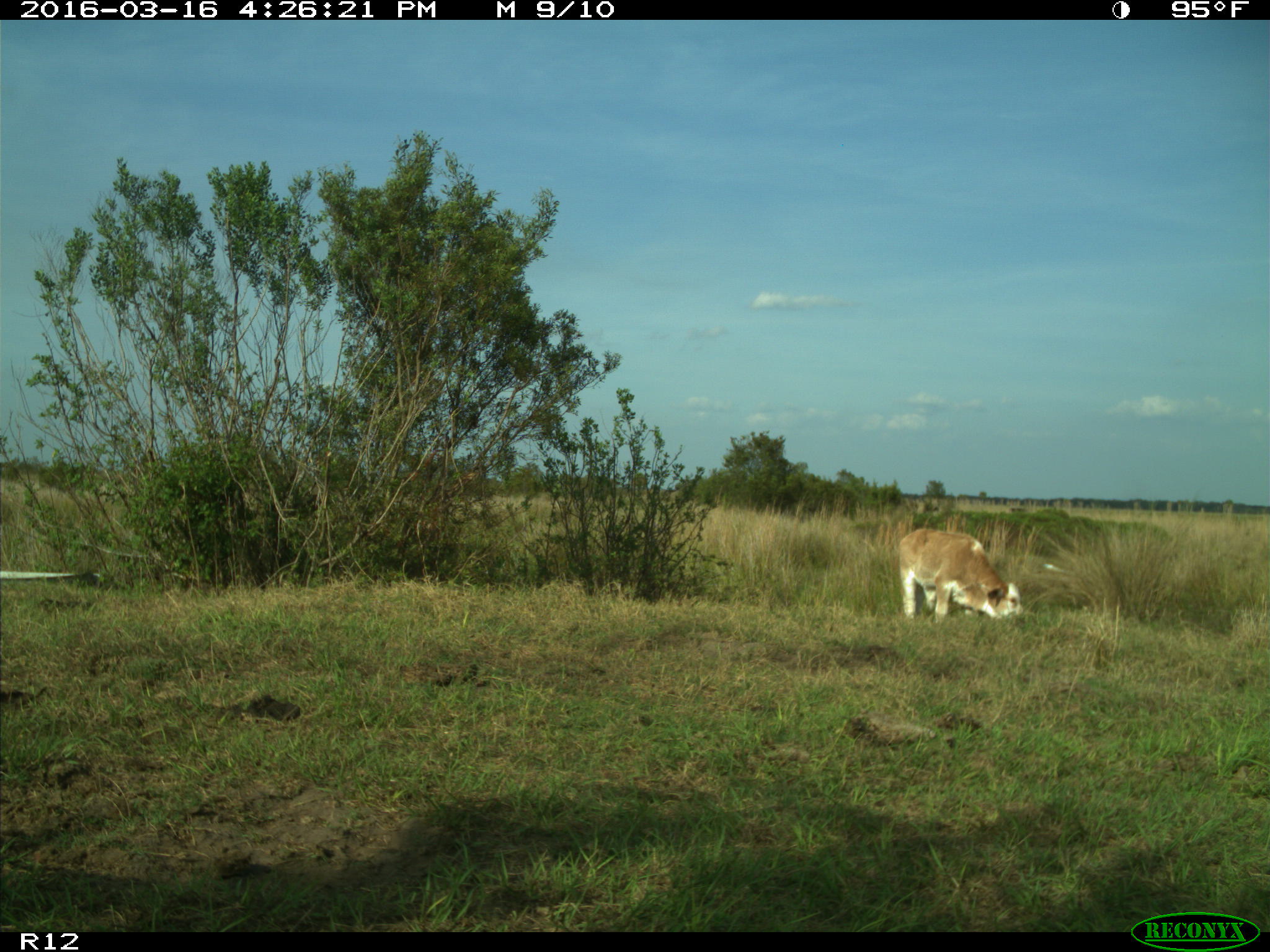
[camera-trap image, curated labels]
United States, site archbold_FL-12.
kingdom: Animalia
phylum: Chordata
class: Mammalia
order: Artiodactyla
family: Bovidae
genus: Bos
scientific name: Bos taurus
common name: domestic cow